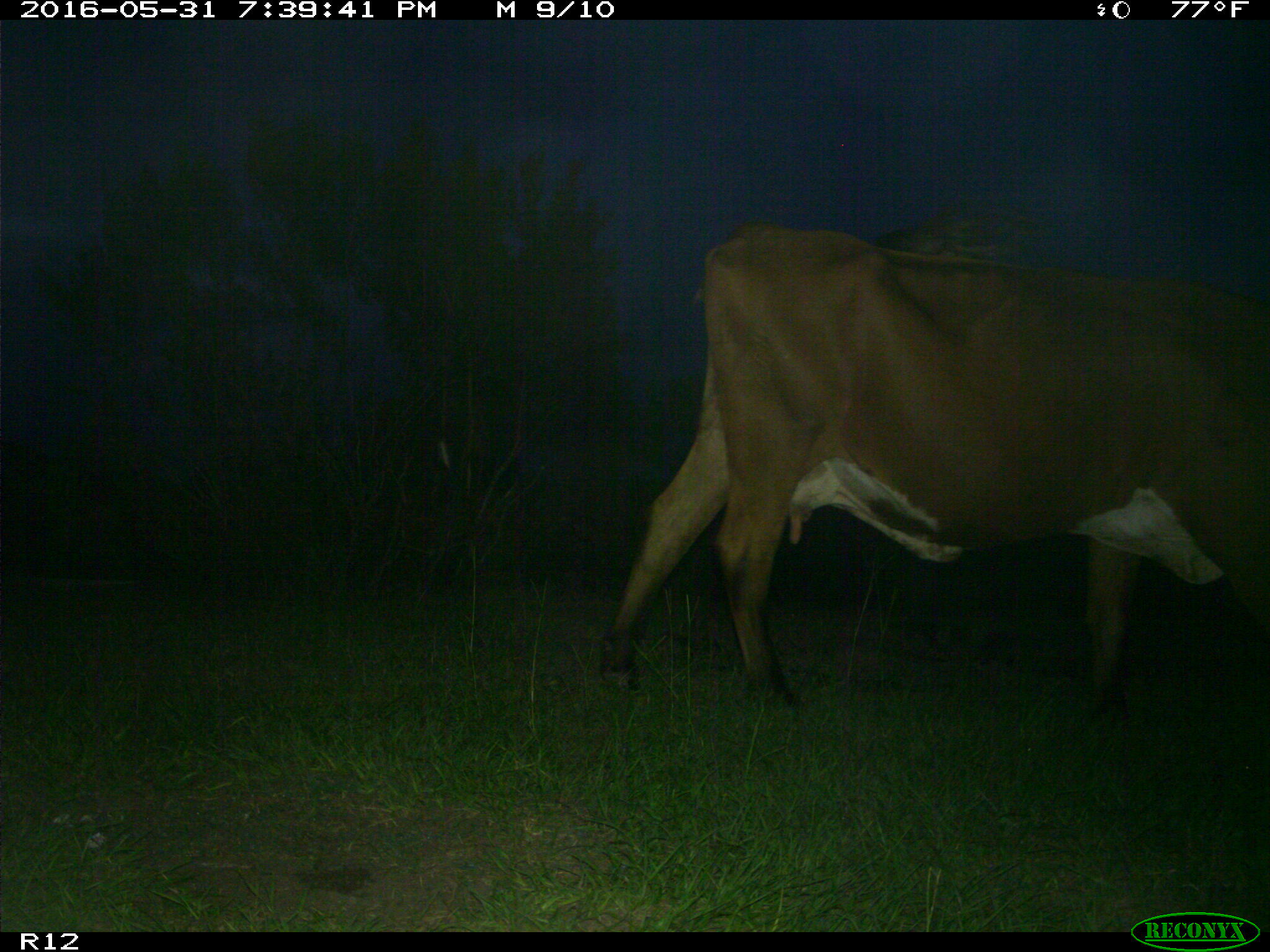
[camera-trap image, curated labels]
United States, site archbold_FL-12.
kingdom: Animalia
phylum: Chordata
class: Mammalia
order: Artiodactyla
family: Bovidae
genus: Bos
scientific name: Bos taurus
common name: domestic cow